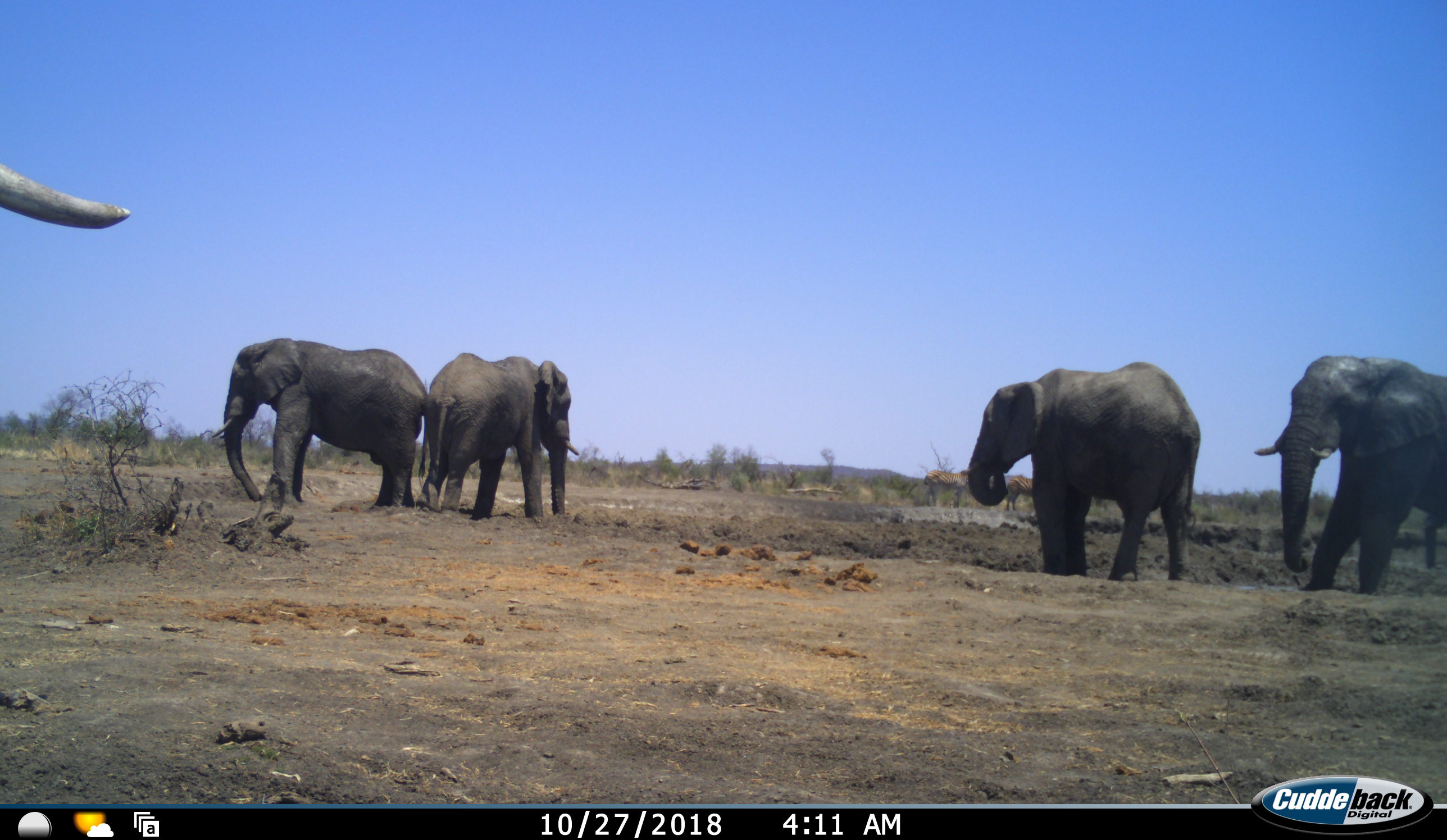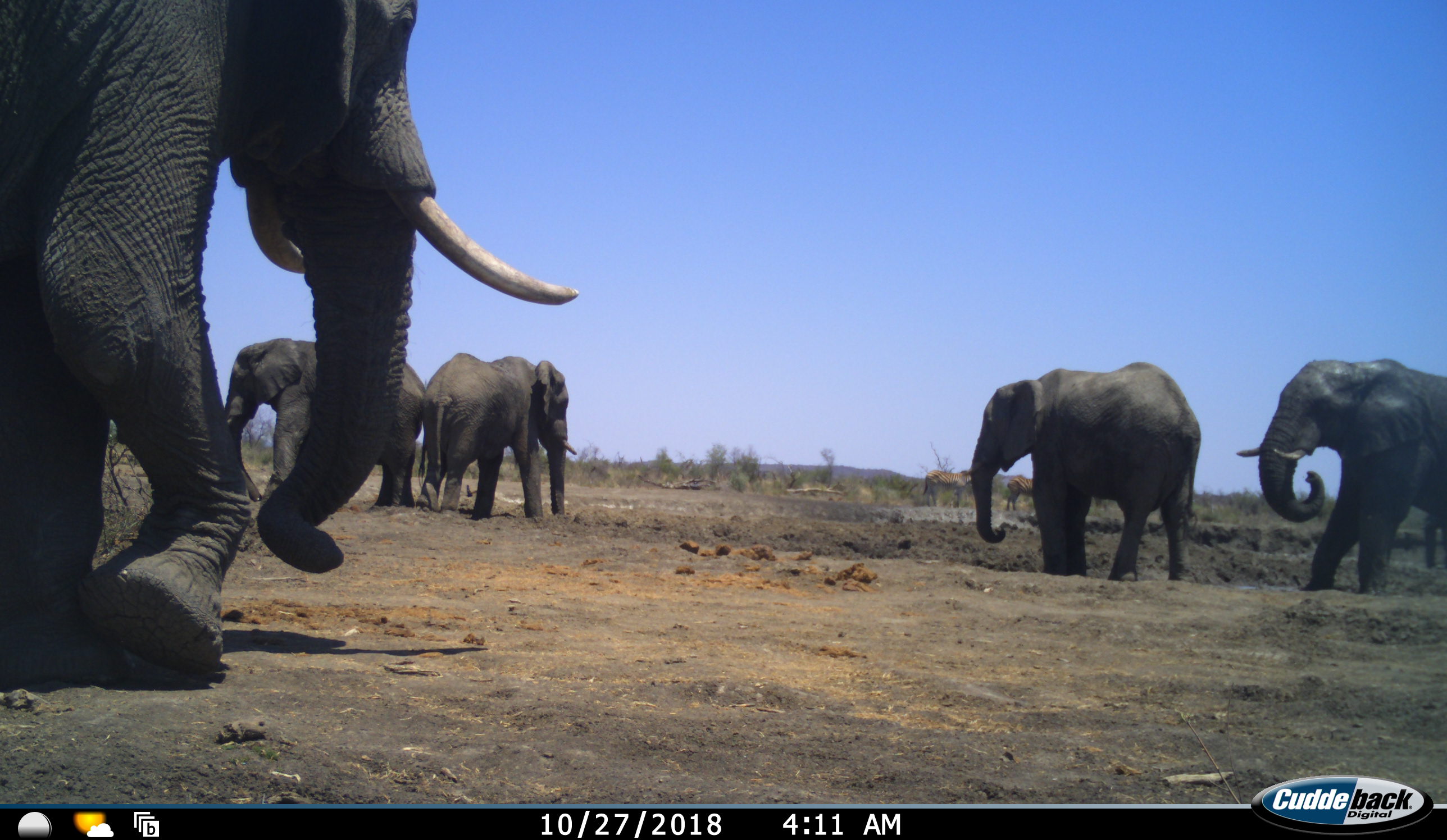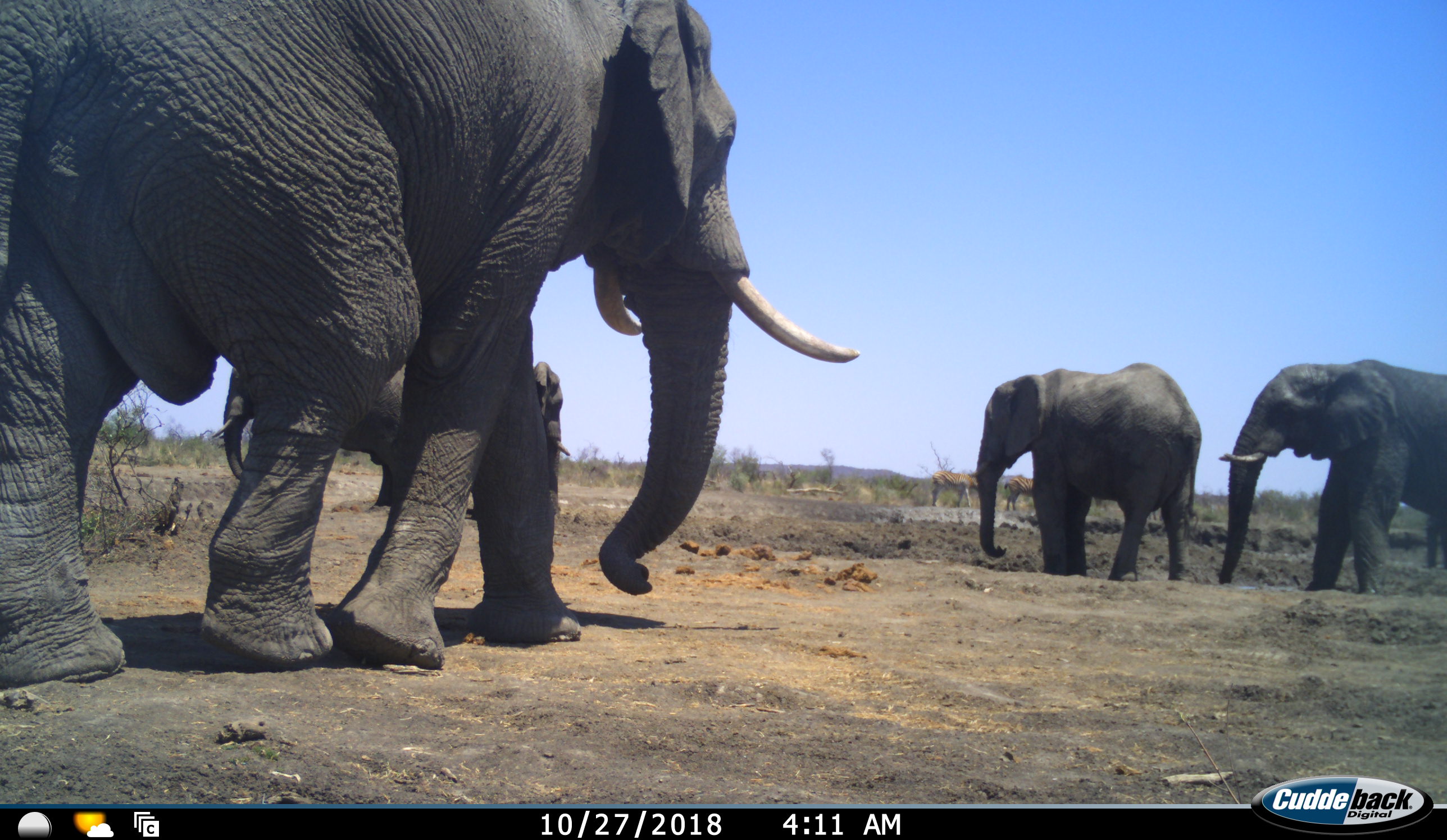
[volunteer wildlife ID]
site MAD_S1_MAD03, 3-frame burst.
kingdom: Animalia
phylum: Chordata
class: Mammalia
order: Proboscidea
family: Elephantidae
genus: Loxodonta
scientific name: Loxodonta africana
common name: african bush elephant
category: elephant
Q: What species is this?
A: Elephant (african bush elephant) (Loxodonta africana).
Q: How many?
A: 5.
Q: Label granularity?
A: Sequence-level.